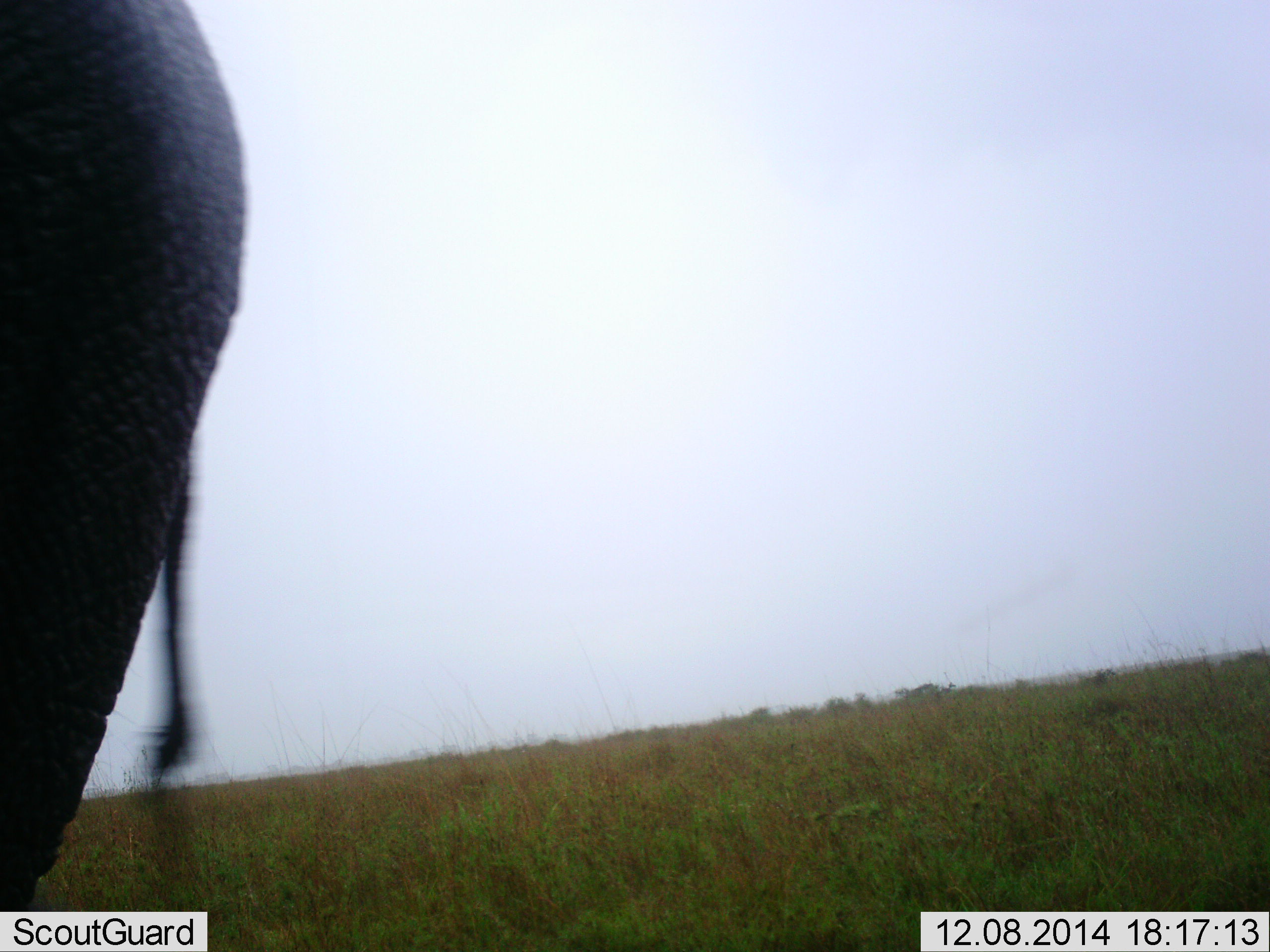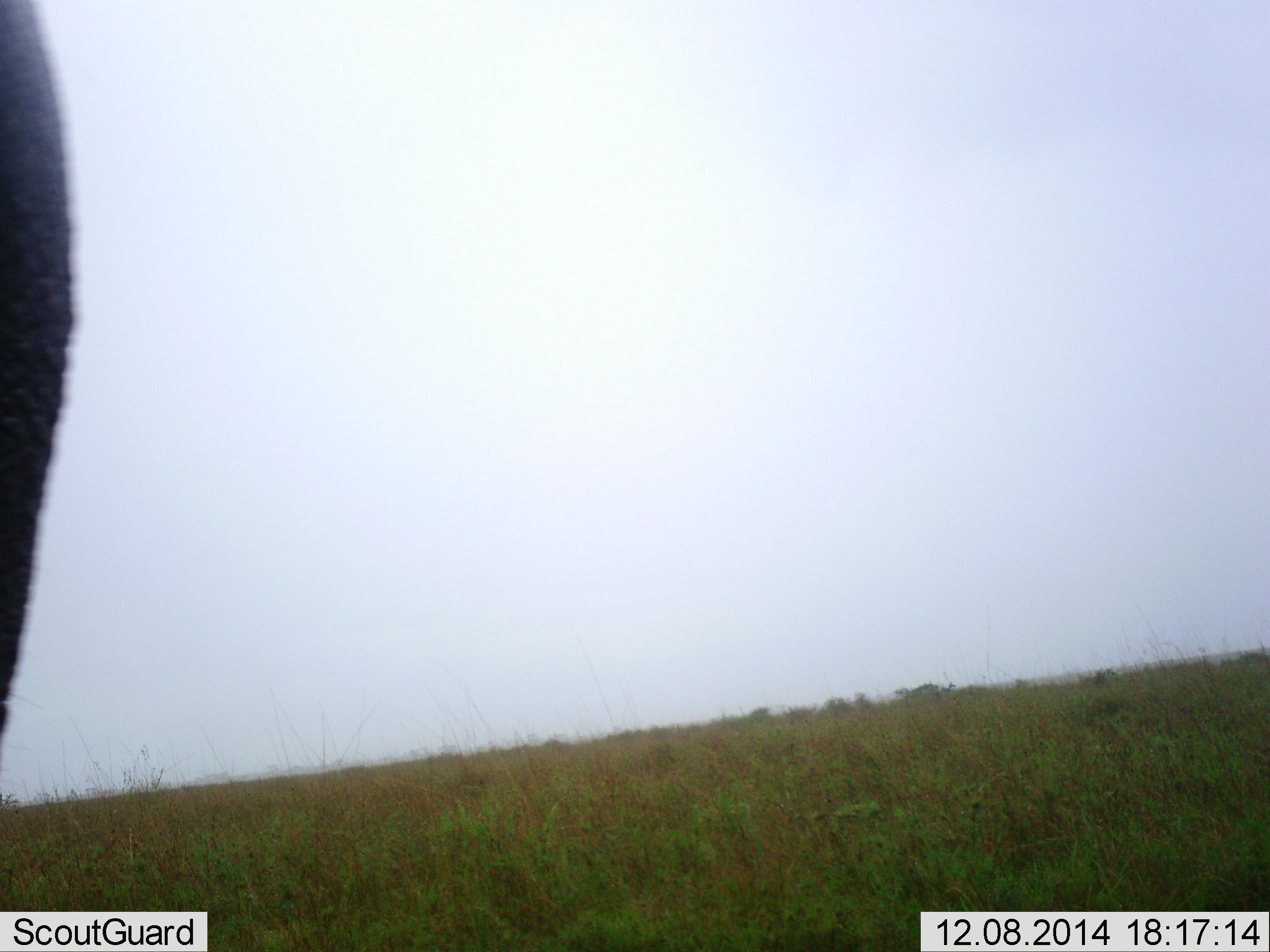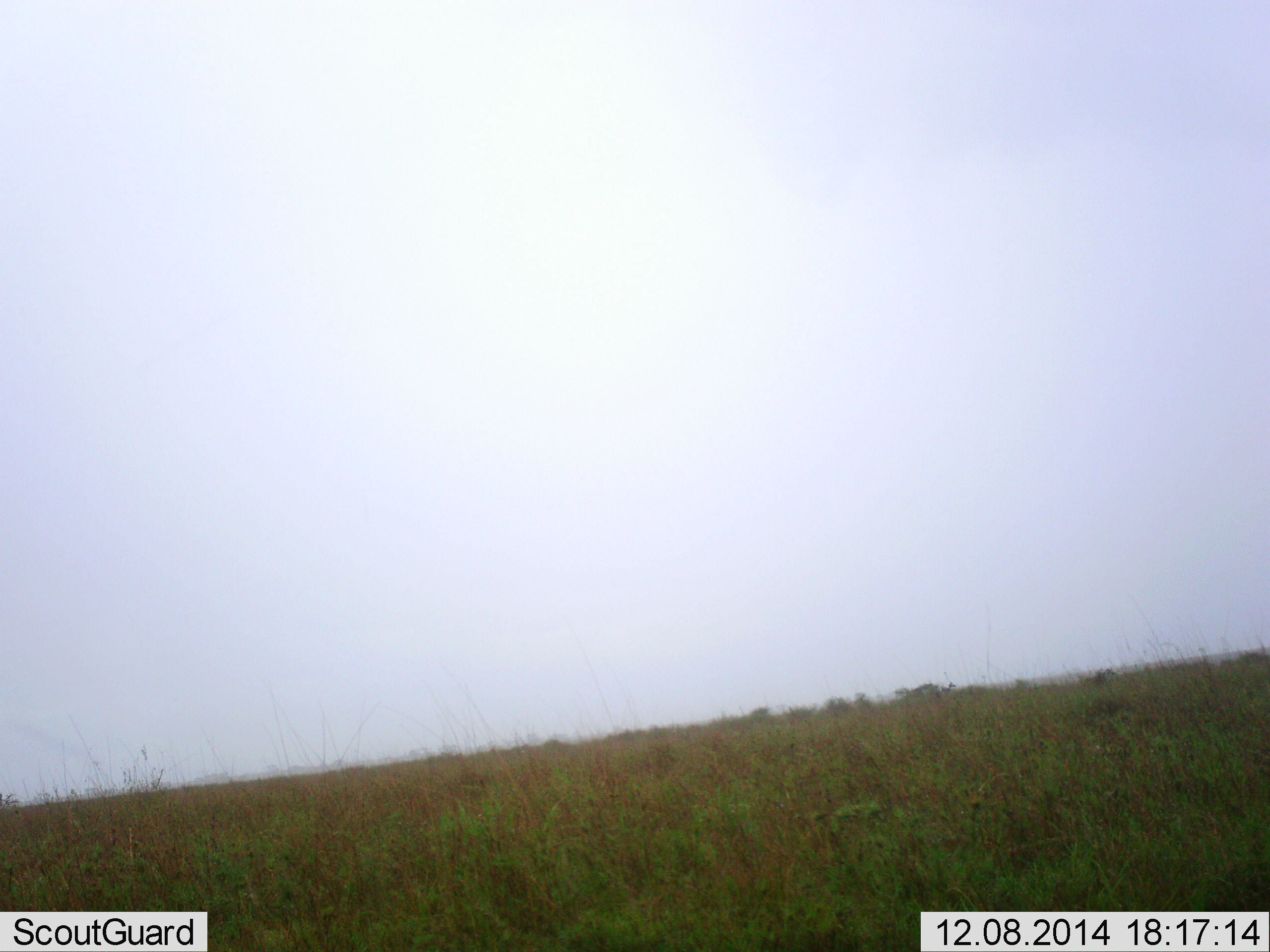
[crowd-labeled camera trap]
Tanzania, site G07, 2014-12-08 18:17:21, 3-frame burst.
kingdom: Animalia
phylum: Chordata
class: Mammalia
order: Proboscidea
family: Elephantidae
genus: Loxodonta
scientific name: Loxodonta africana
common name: african bush elephant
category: elephant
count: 1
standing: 40%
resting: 10%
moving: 50%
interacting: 0%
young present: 0%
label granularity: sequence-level